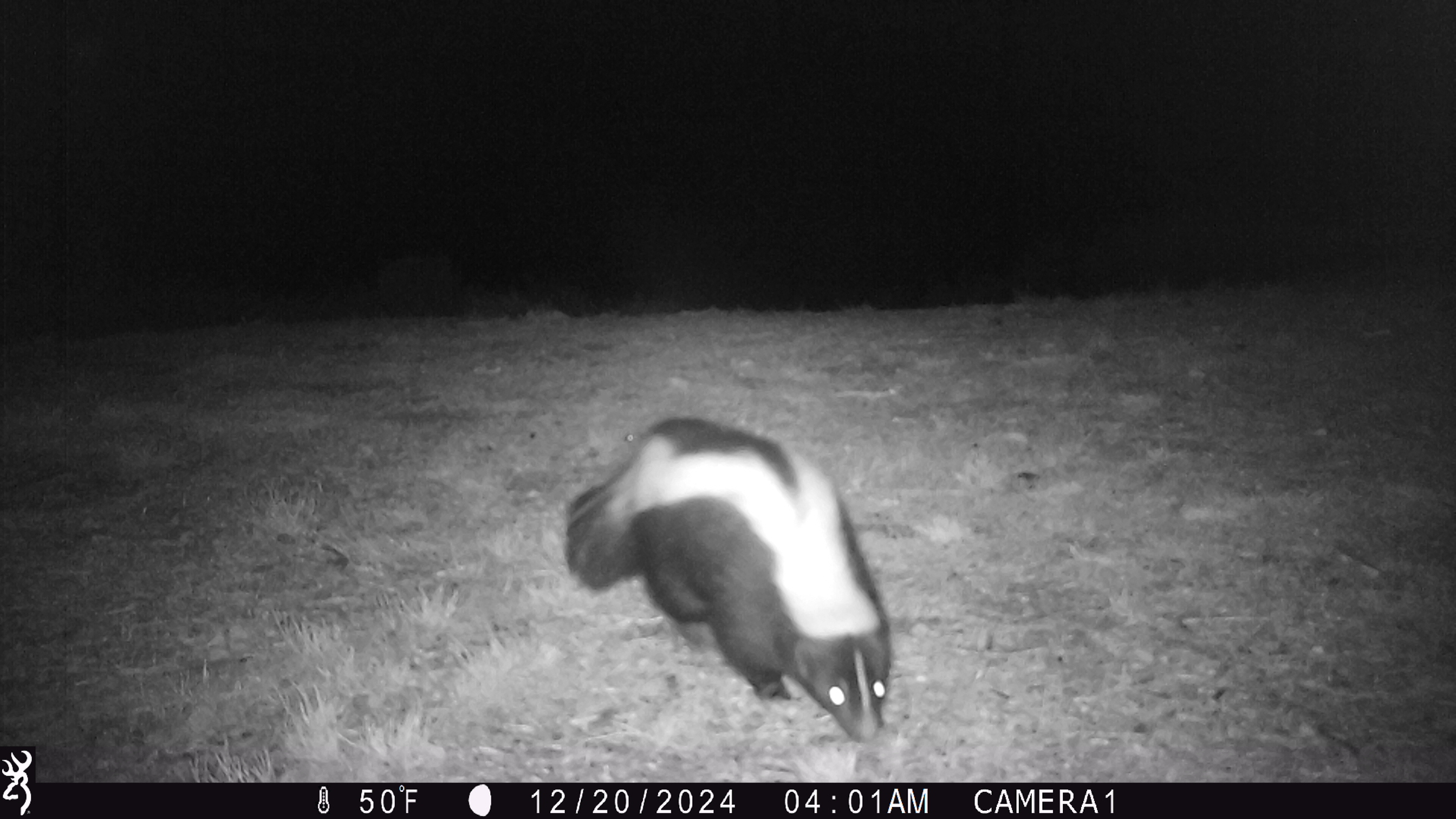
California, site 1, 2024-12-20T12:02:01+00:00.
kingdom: Animalia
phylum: Chordata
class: Mammalia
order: Carnivora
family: Mephitidae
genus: Mephitis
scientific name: Mephitis mephitis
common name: striped skunk